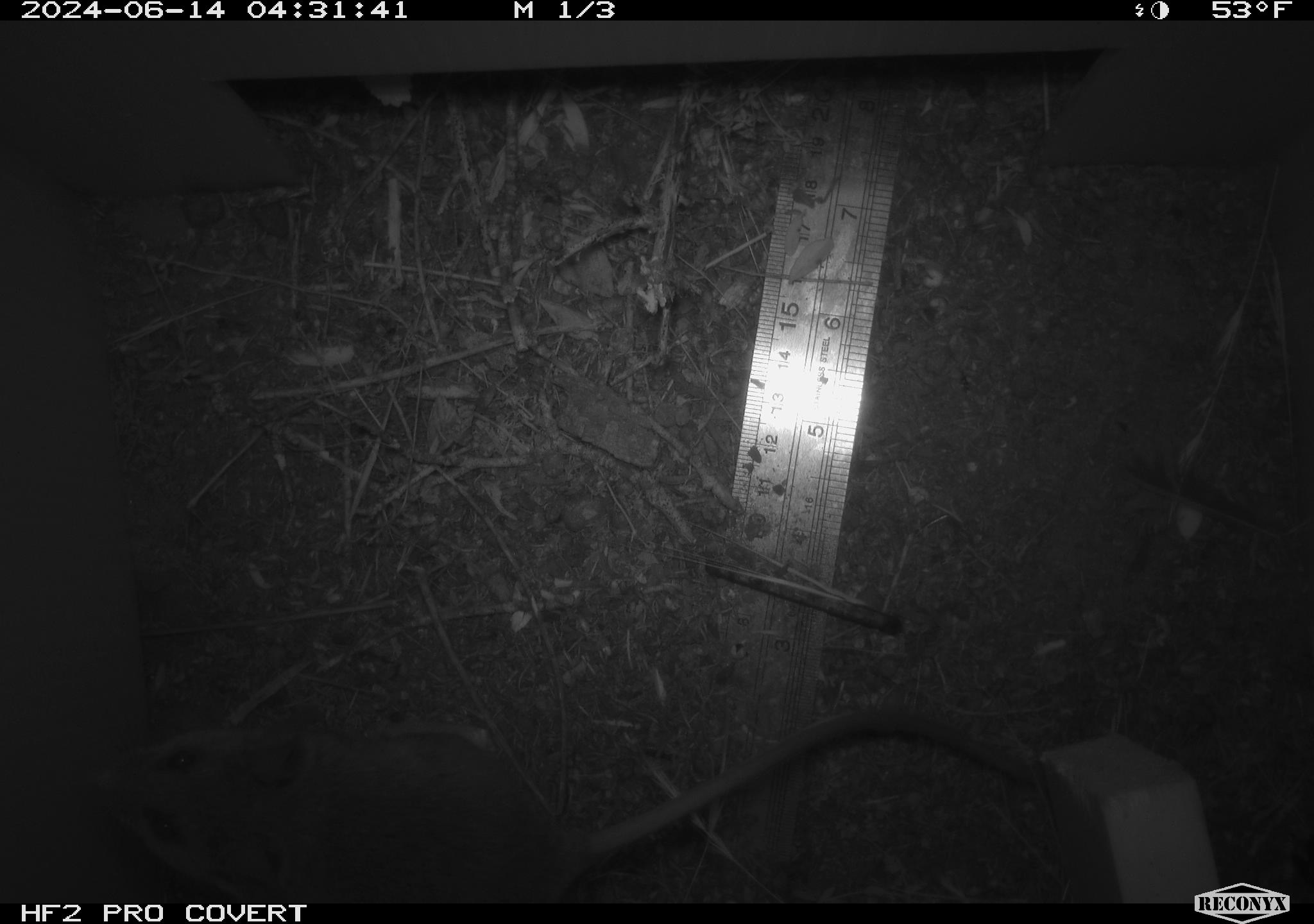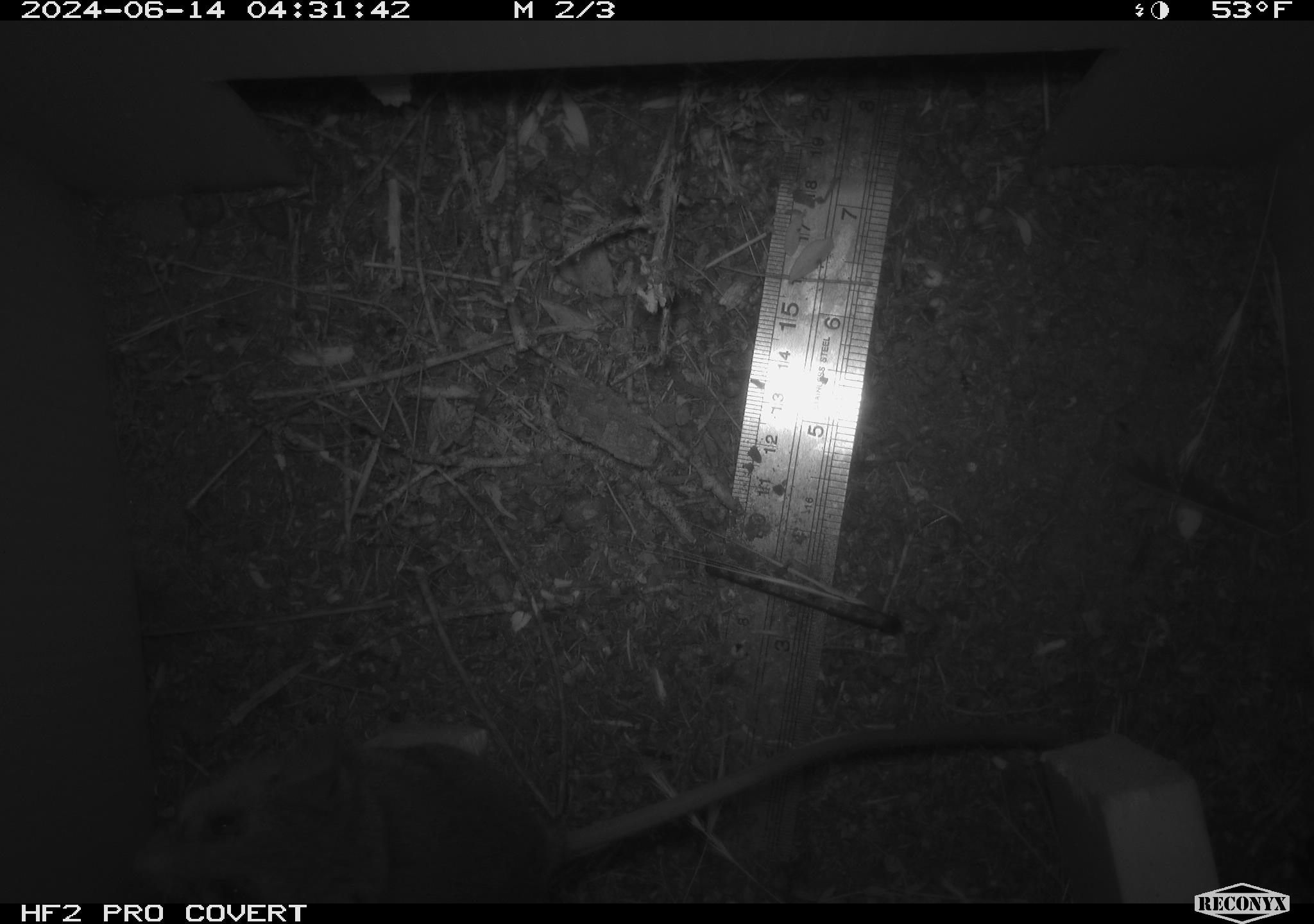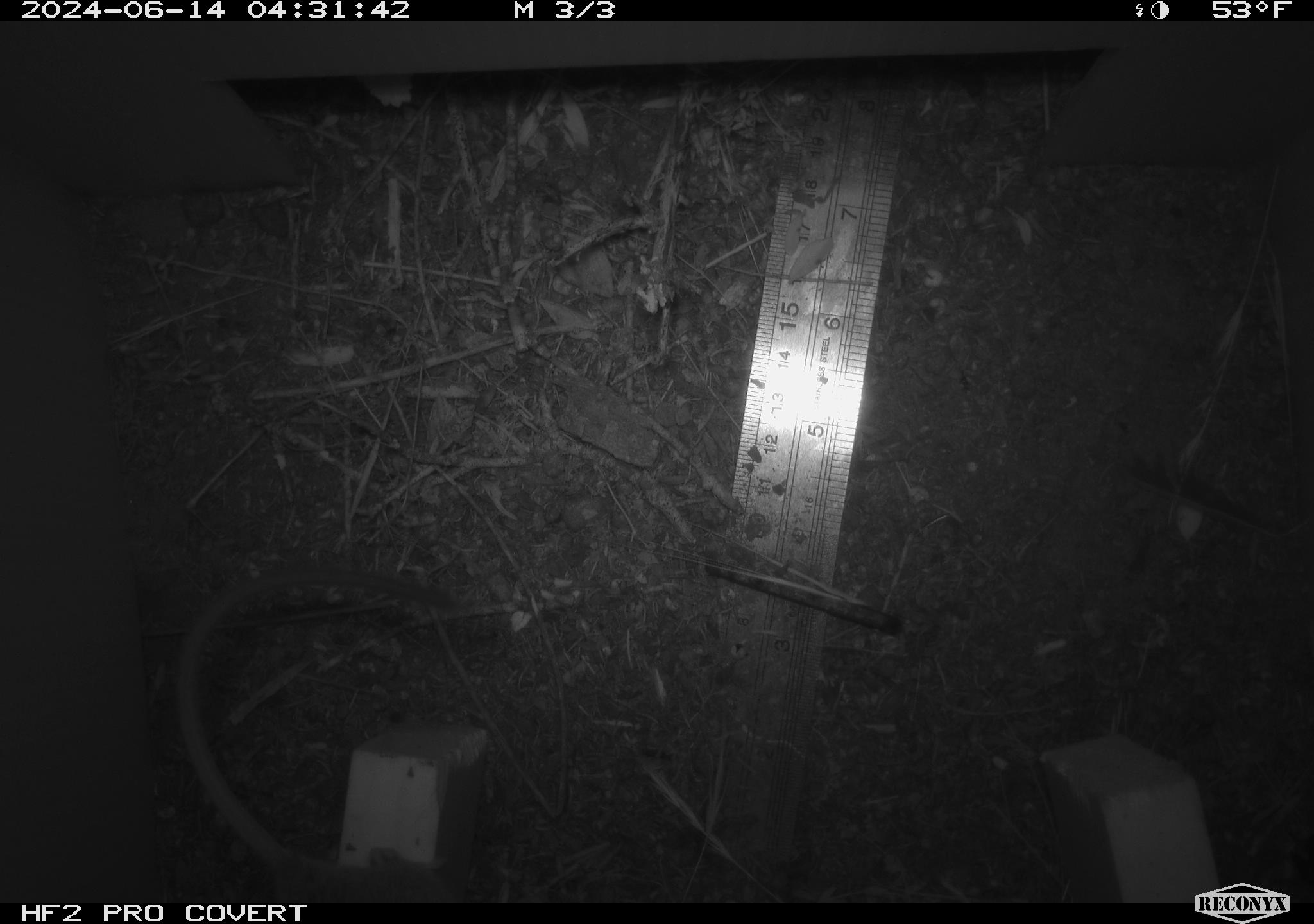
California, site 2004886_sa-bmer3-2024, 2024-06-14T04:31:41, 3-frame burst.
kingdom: Animalia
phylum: Chordata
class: Mammalia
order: Rodentia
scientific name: Rodentia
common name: mouse species